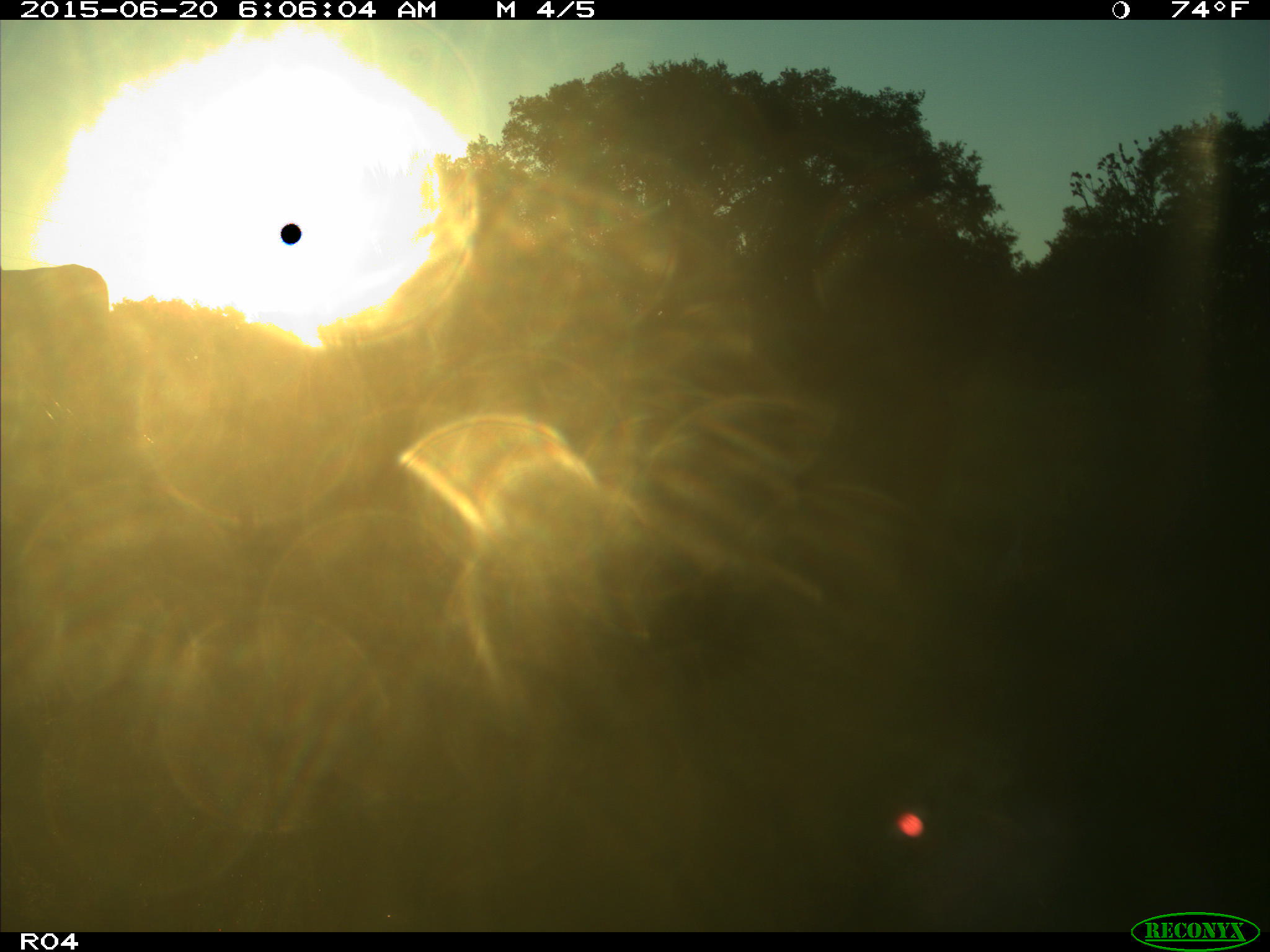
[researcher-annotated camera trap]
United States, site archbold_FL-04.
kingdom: Animalia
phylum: Chordata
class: Mammalia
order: Artiodactyla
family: Bovidae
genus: Bos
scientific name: Bos taurus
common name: domestic cow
Bos taurus (domestic cow).